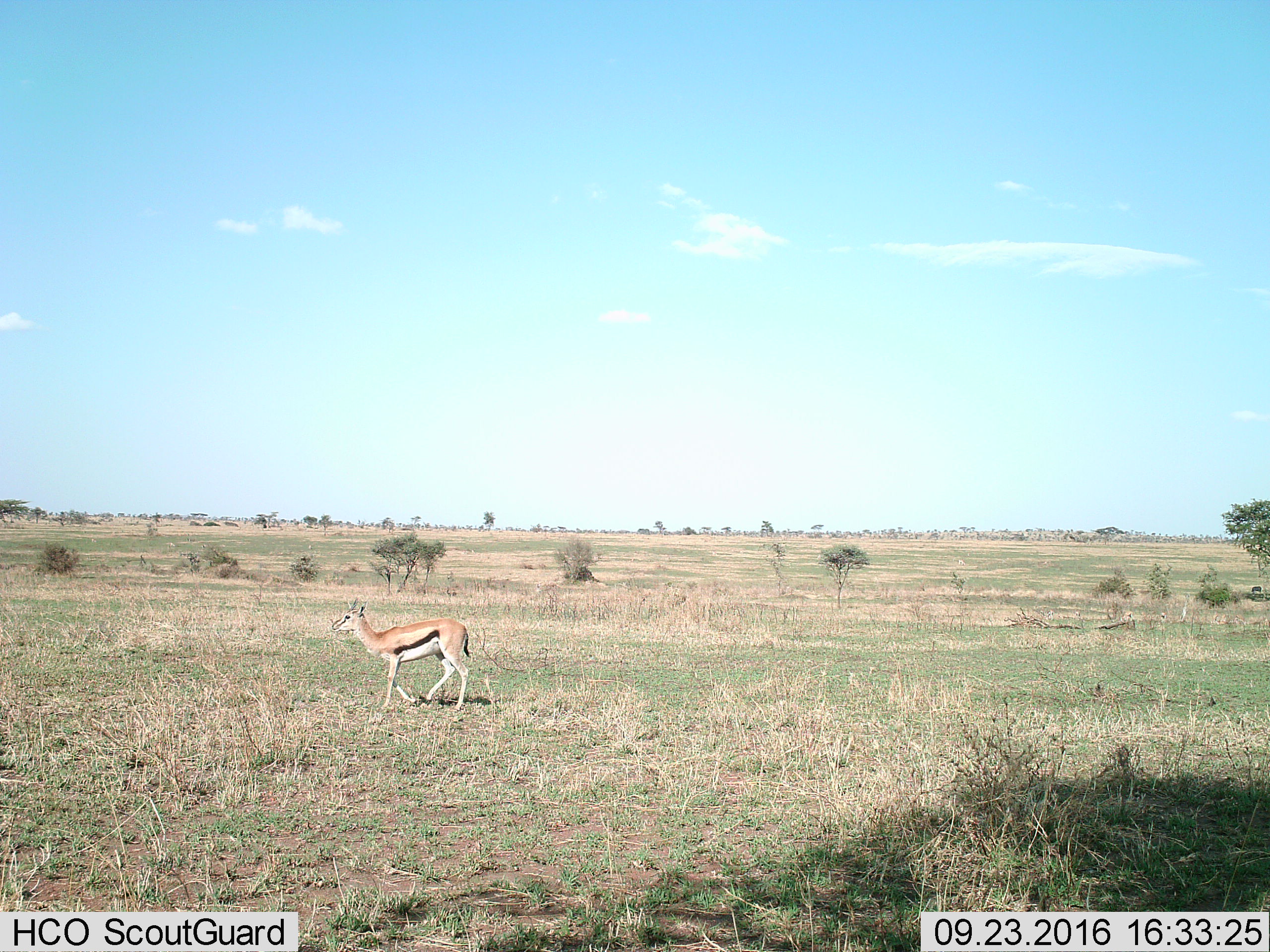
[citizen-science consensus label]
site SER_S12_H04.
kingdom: Animalia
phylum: Chordata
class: Mammalia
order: Artiodactyla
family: Bovidae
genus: Eudorcas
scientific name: Eudorcas thomsonii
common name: thomson's gazelle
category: gazellethomsons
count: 1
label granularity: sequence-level